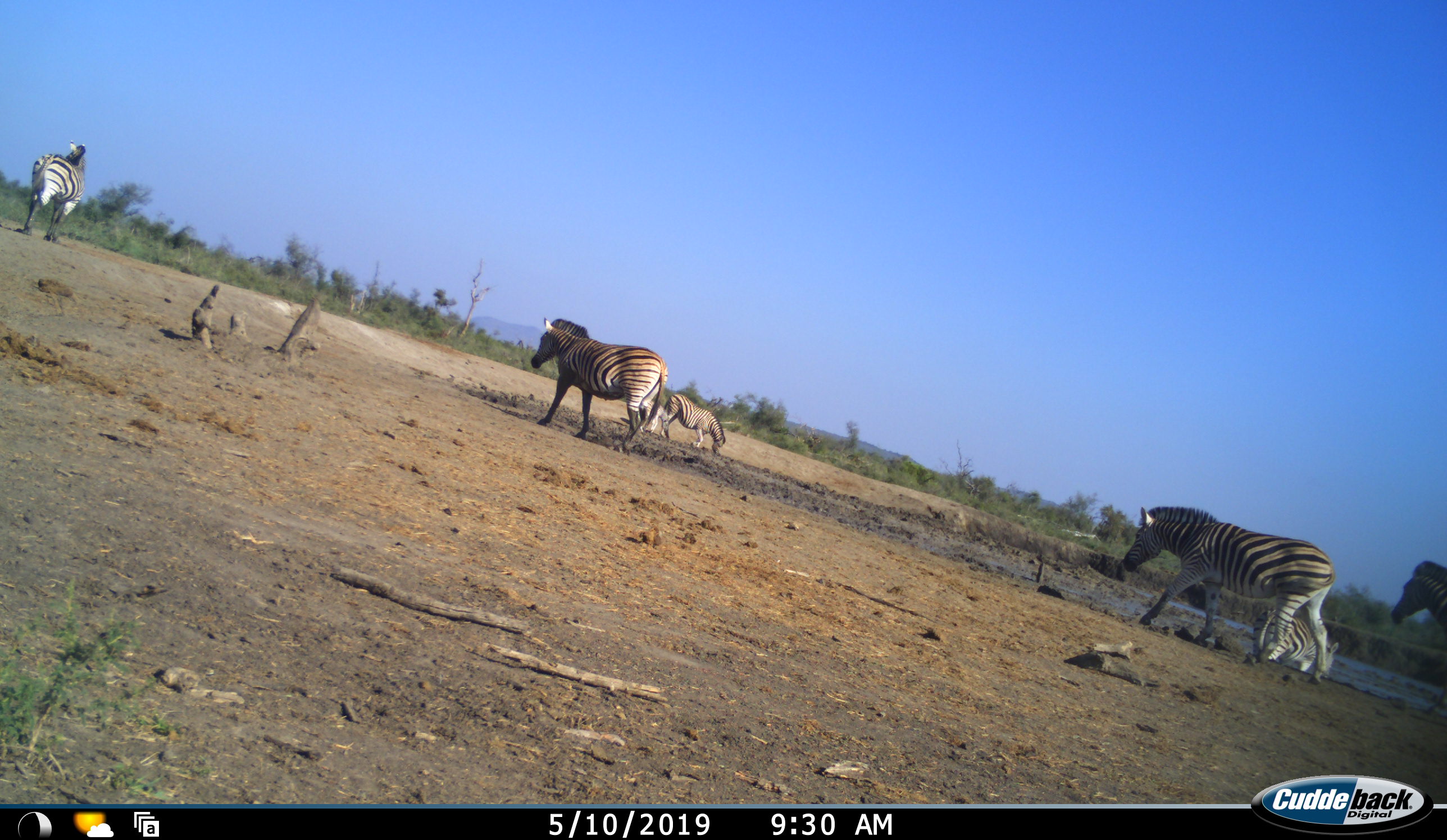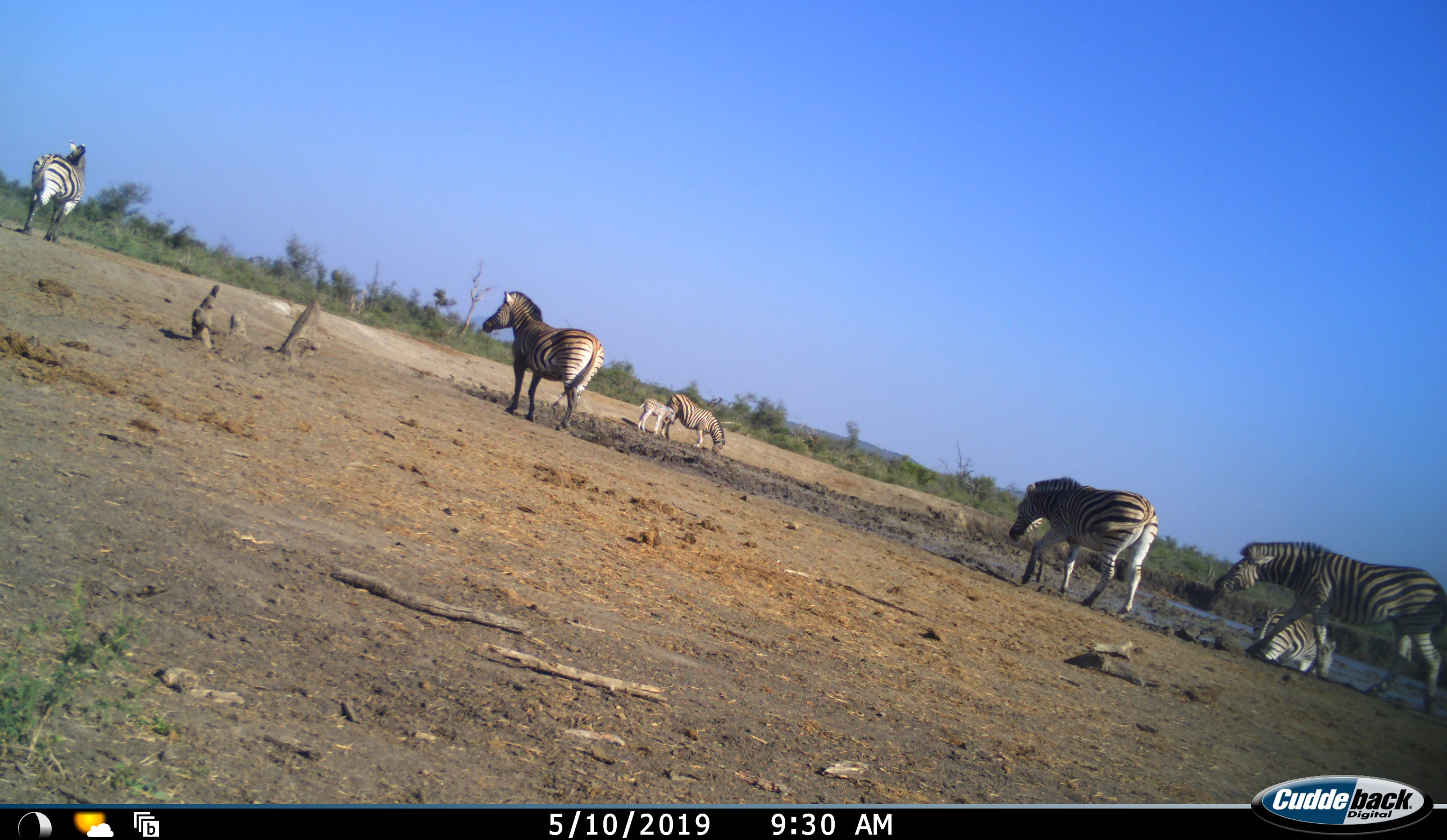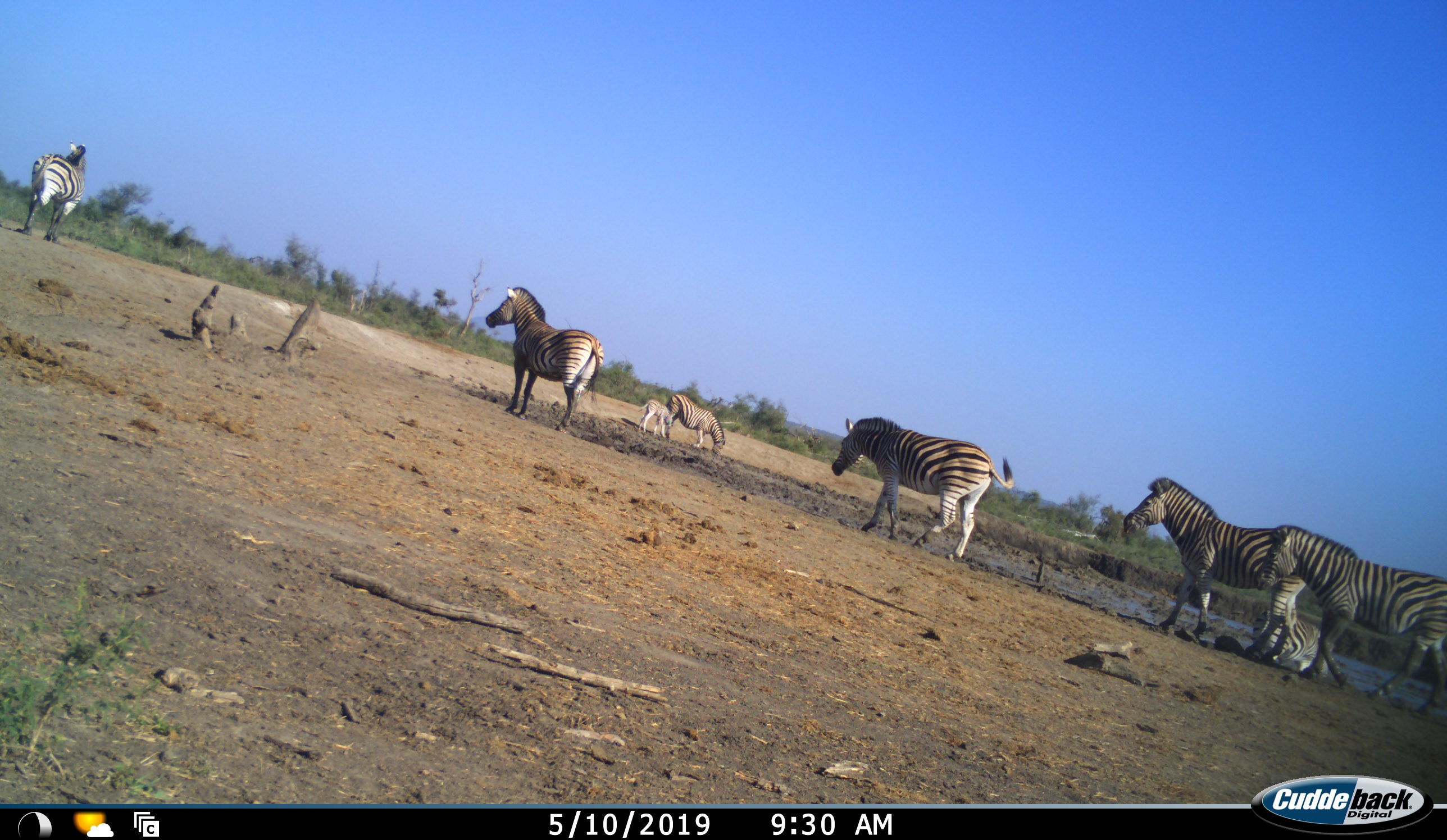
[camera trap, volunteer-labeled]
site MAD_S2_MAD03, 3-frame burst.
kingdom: Animalia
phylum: Chordata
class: Mammalia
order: Perissodactyla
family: Equidae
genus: Equus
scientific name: Equus quagga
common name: plains zebra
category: zebraplains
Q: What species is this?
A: Zebraplains (plains zebra) (Equus quagga).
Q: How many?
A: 8.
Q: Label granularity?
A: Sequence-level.